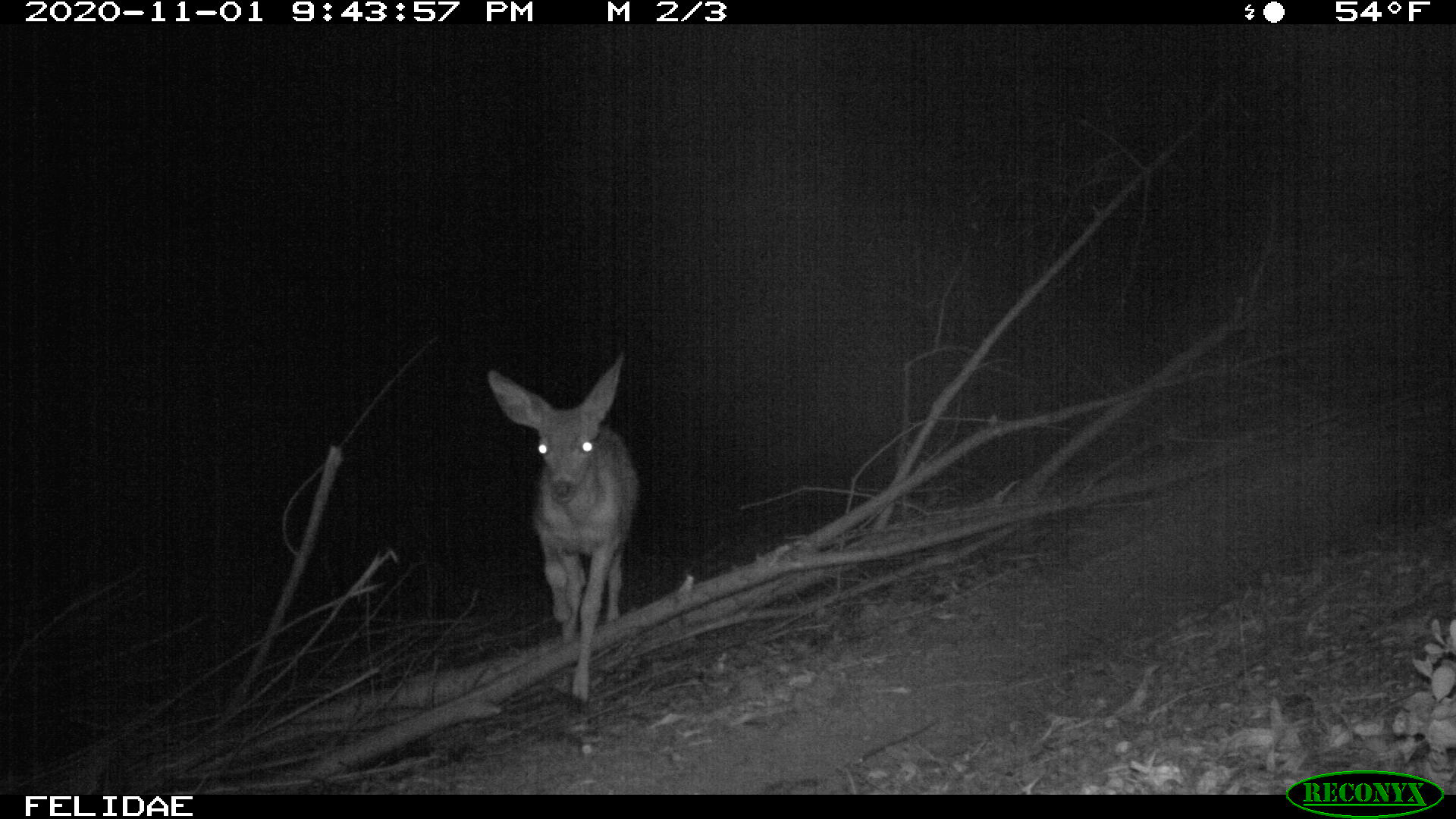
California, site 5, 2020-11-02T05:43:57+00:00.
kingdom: Animalia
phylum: Chordata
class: Mammalia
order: Artiodactyla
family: Cervidae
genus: Odocoileus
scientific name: Odocoileus hemionus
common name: mule deer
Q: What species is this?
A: Mule deer (Odocoileus hemionus).